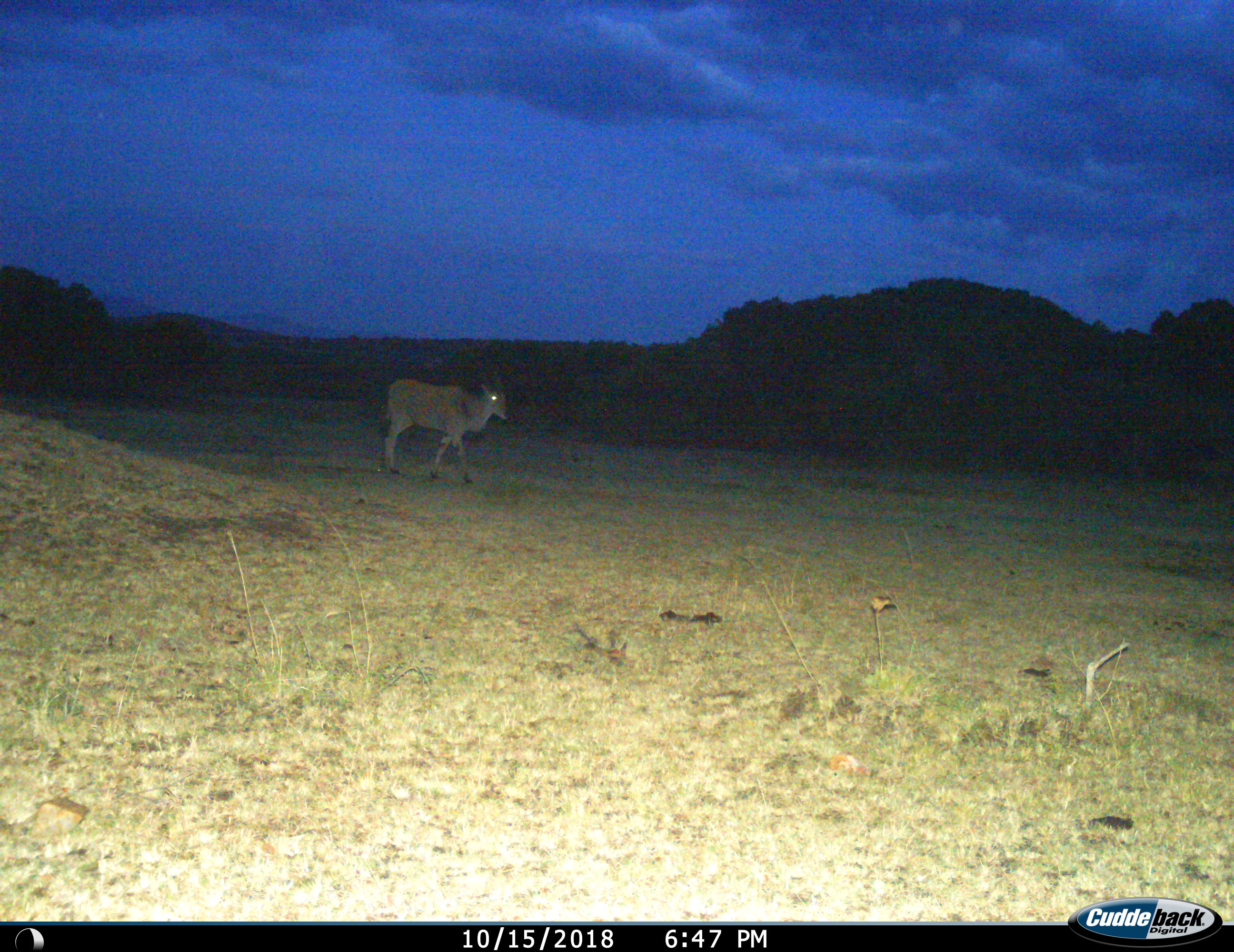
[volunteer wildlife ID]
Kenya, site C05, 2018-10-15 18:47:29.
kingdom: Animalia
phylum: Chordata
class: Mammalia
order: Artiodactyla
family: Bovidae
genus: Tragelaphus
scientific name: Tragelaphus oryx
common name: eland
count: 1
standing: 17%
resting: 0%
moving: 83%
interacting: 0%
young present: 0%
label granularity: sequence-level